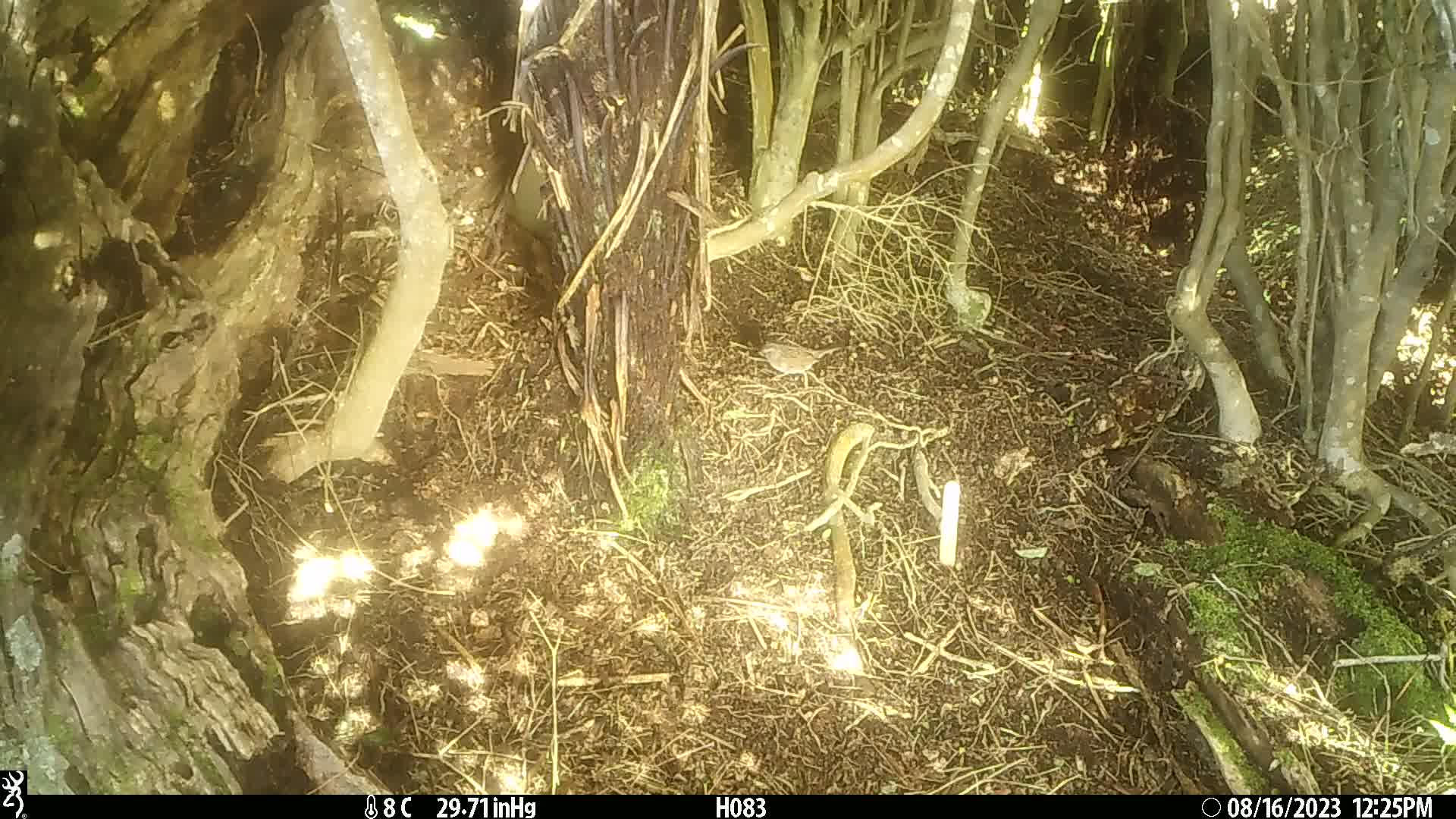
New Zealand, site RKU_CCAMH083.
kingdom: Animalia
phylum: Chordata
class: Aves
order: Passeriformes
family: Prunellidae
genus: Prunella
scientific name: Prunella modularis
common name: dunnock